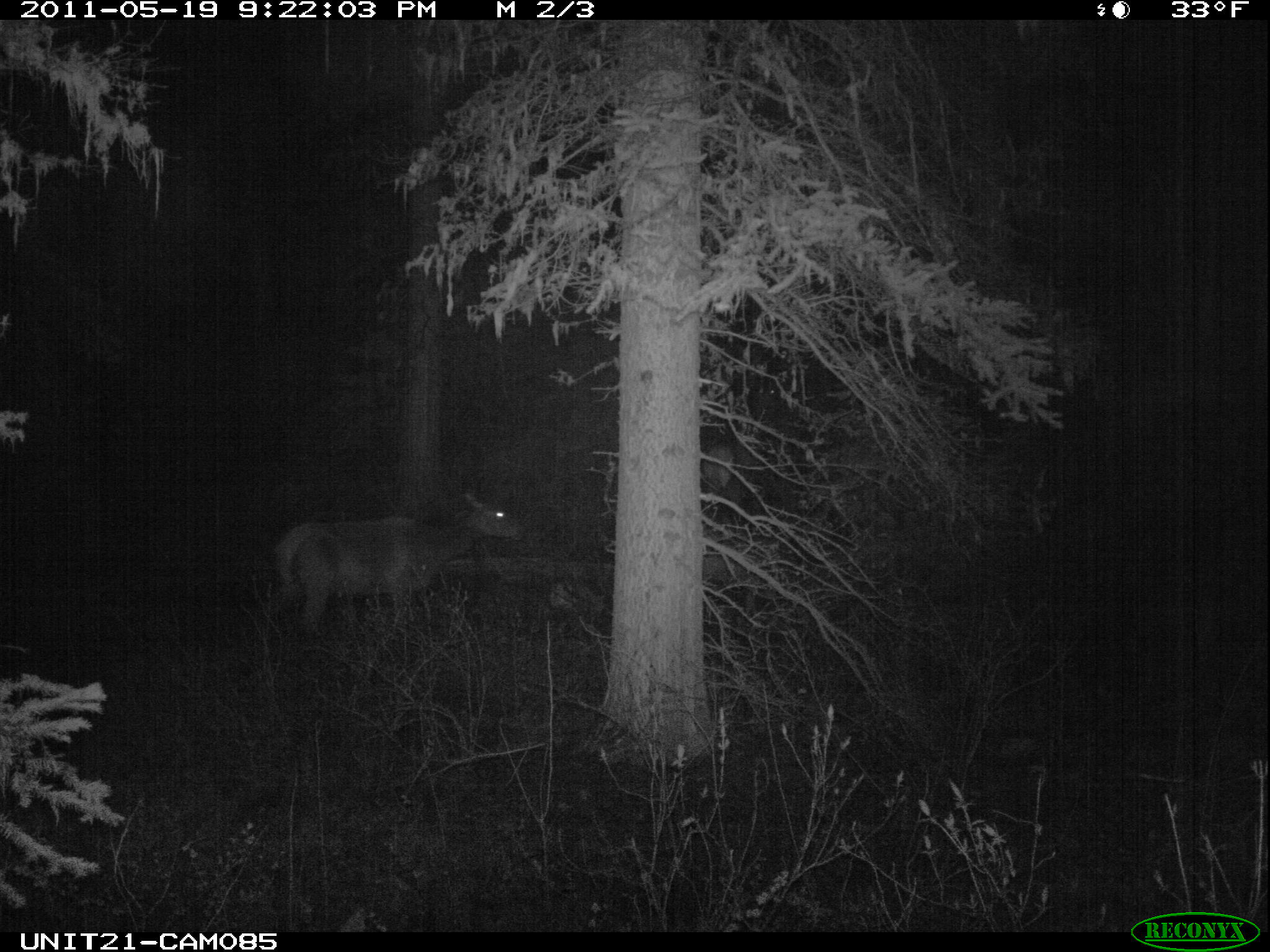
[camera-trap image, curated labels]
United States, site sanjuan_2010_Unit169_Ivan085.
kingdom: Animalia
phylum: Chordata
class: Mammalia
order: Artiodactyla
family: Cervidae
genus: Cervus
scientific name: Cervus elaphus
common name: red deer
Cervus elaphus (red deer).